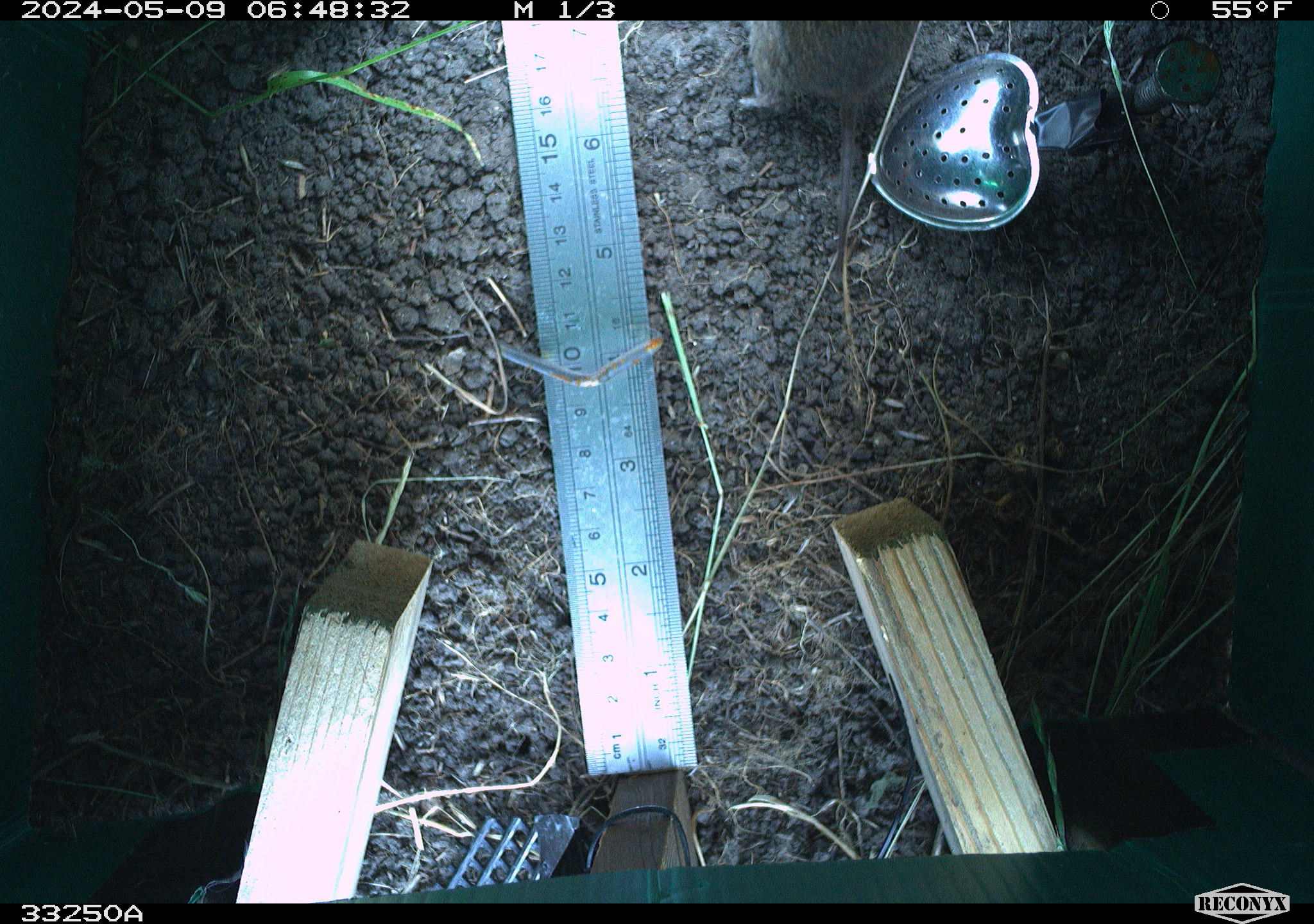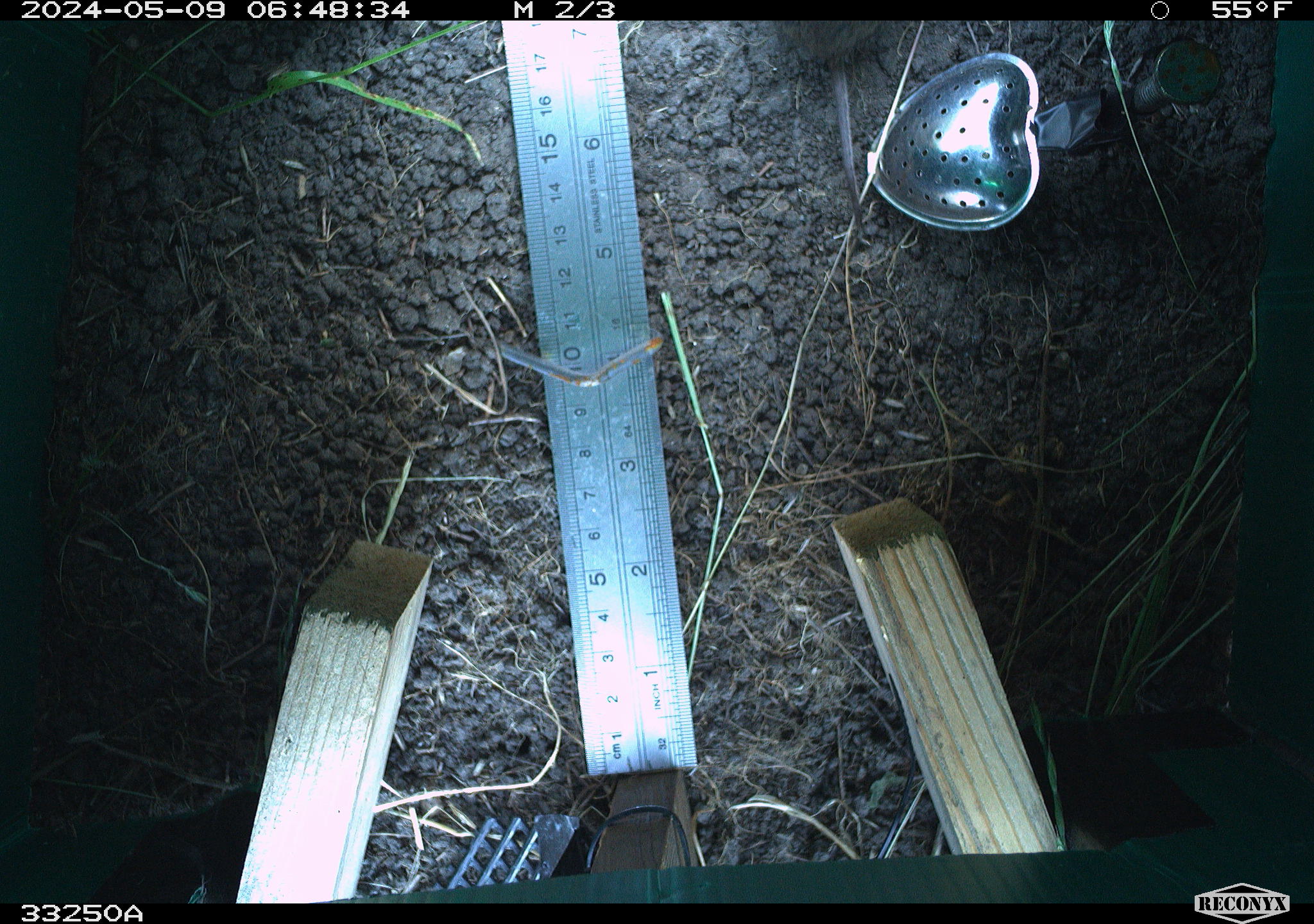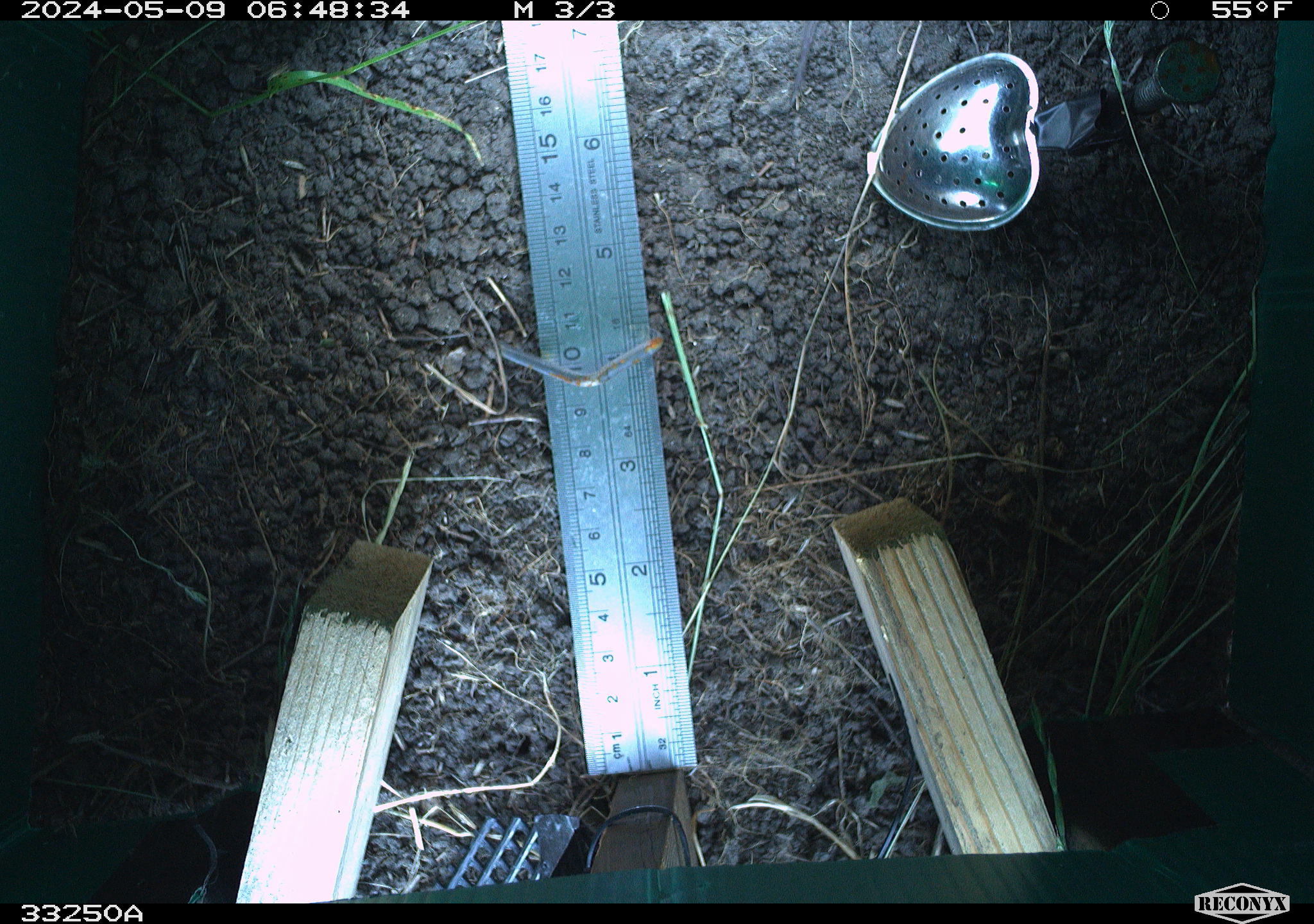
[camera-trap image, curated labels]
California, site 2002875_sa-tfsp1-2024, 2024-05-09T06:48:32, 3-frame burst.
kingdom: Animalia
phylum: Chordata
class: Mammalia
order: Rodentia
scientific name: Rodentia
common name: rodent